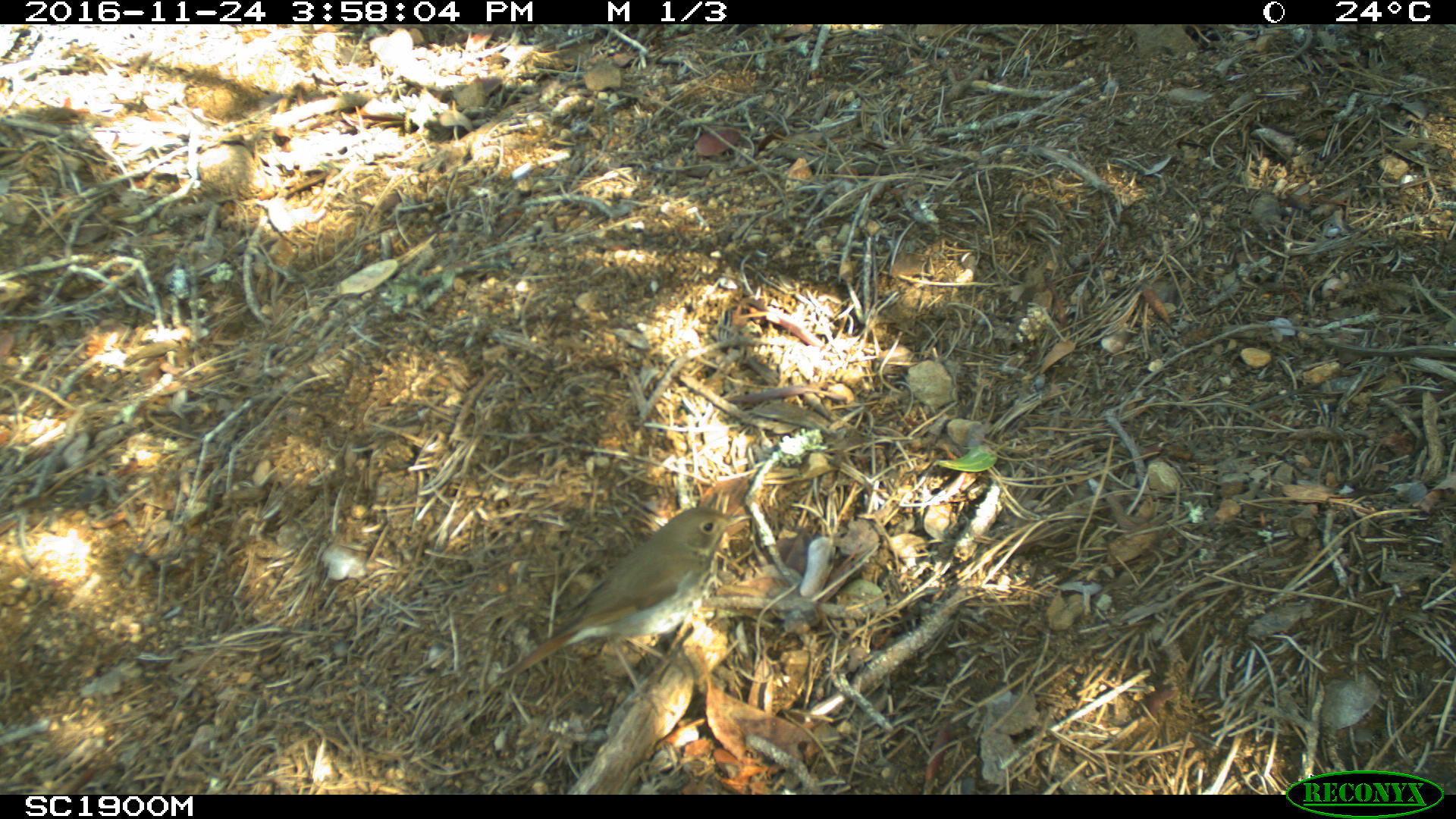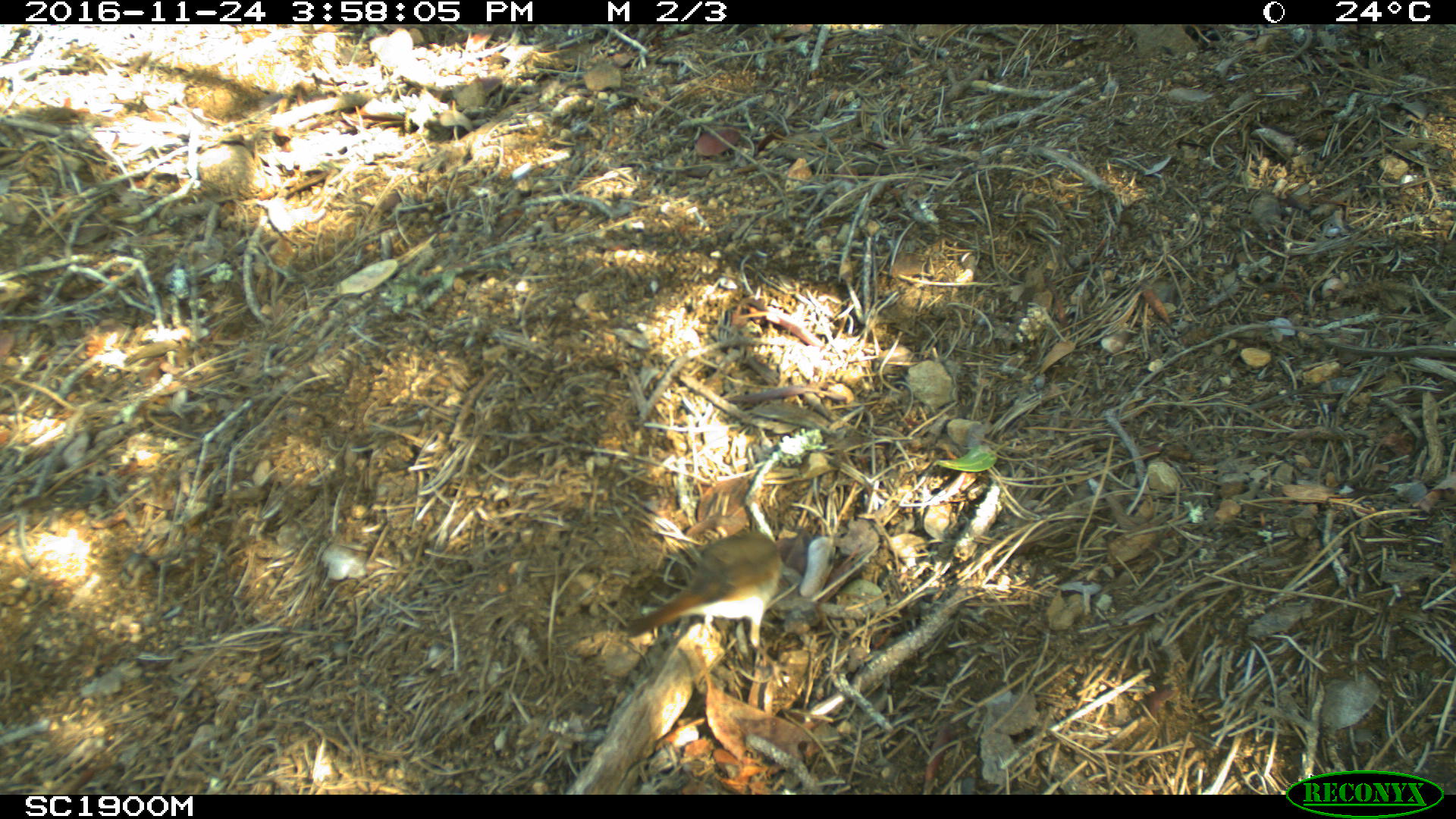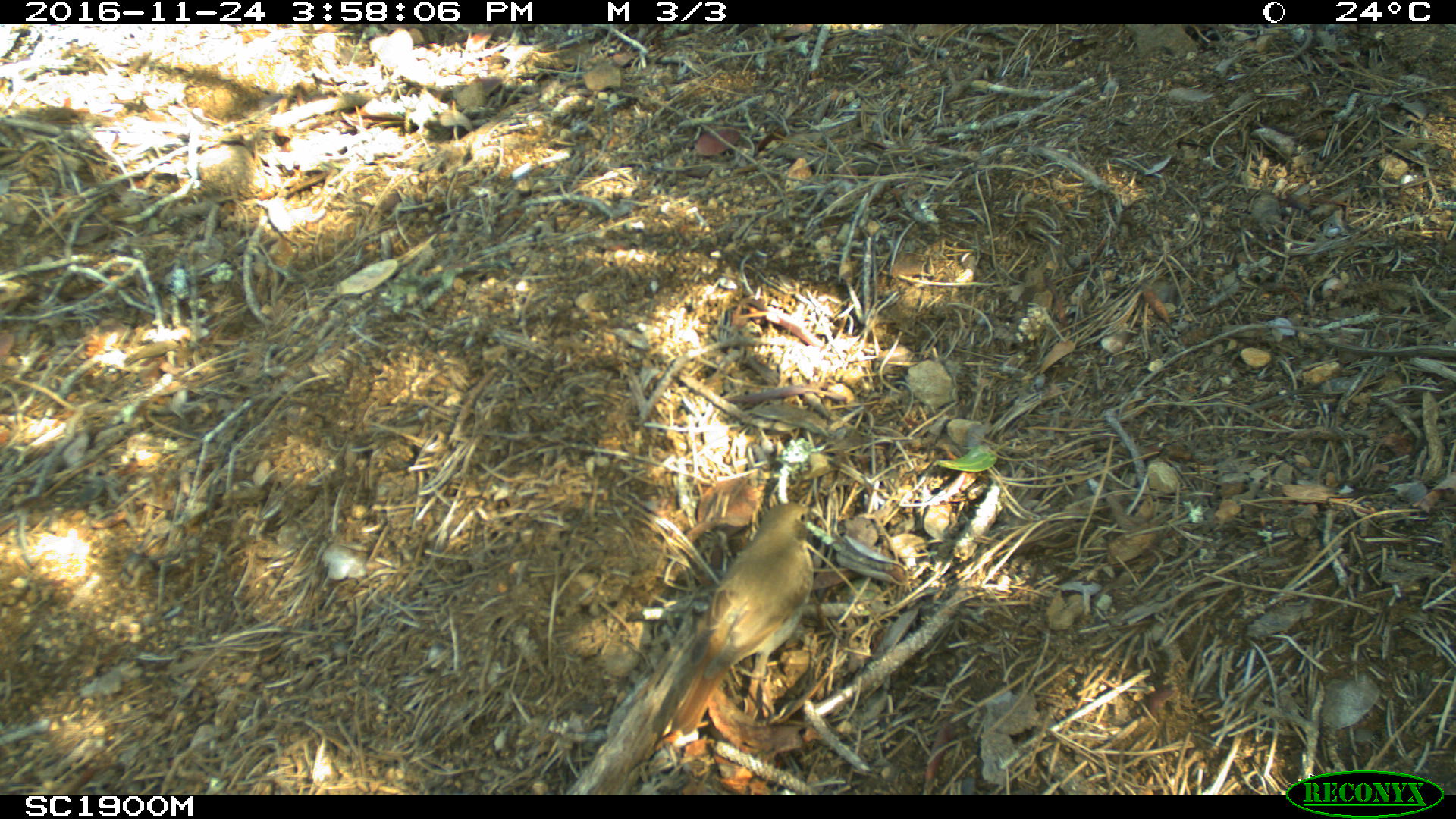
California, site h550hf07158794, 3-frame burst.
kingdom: Animalia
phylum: Chordata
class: Aves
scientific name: Aves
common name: bird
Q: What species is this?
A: Bird (Aves).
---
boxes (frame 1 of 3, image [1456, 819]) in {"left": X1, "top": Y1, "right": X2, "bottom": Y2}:
bird: {"left": 494, "top": 505, "right": 753, "bottom": 719}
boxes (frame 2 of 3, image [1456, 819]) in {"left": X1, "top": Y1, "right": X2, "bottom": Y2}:
bird: {"left": 625, "top": 529, "right": 792, "bottom": 688}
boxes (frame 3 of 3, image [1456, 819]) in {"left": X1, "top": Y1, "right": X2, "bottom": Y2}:
bird: {"left": 668, "top": 503, "right": 813, "bottom": 735}